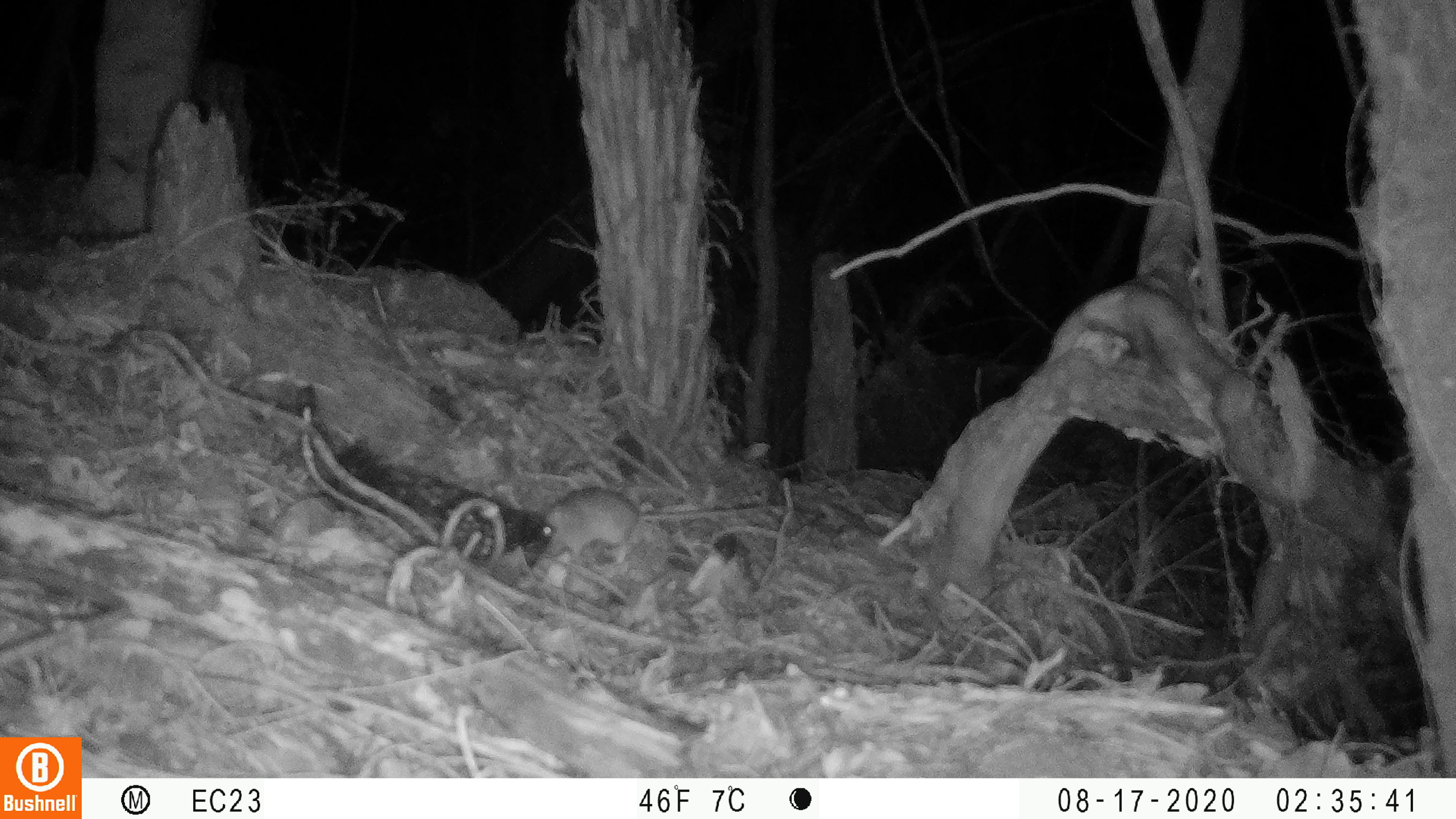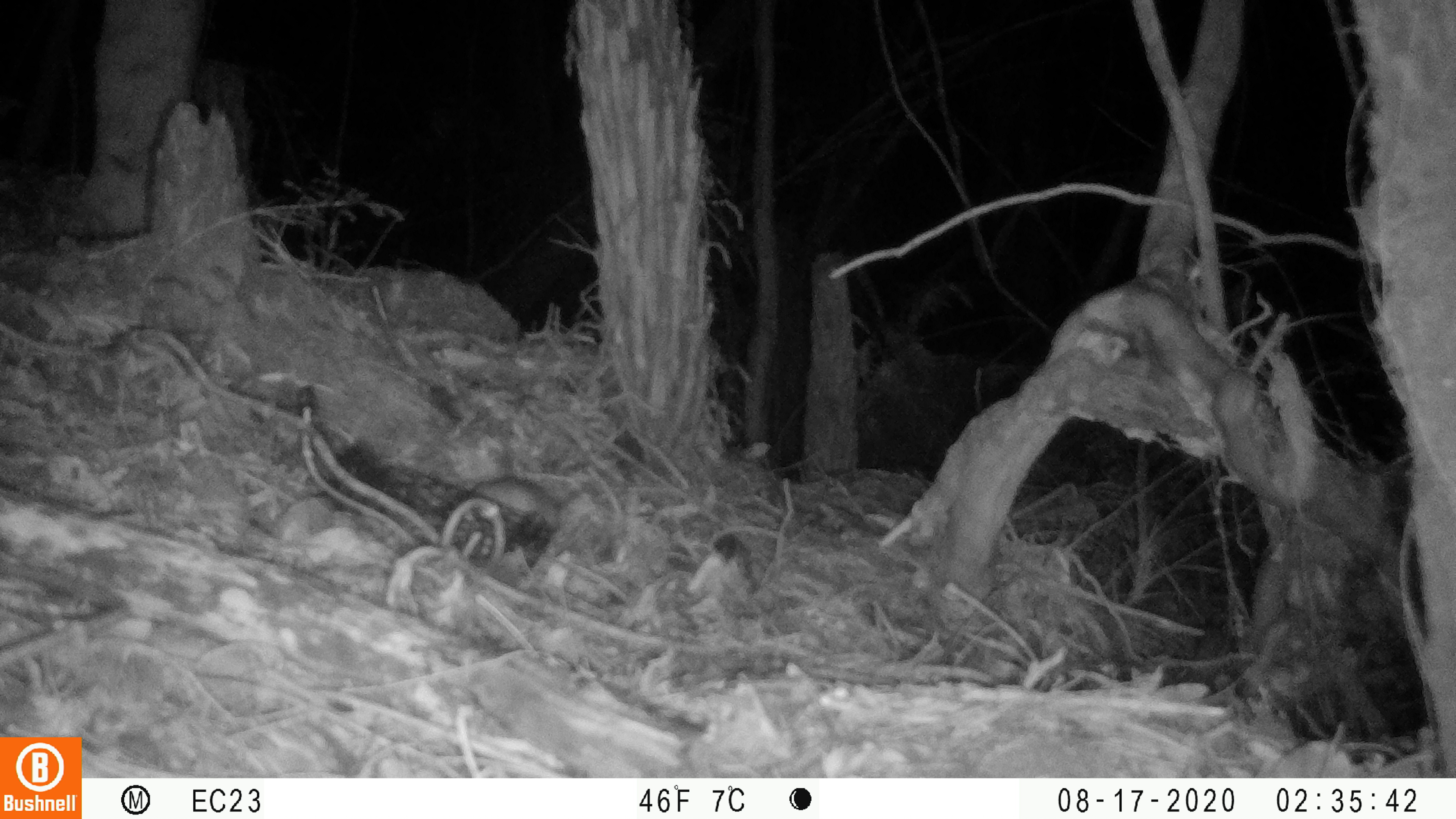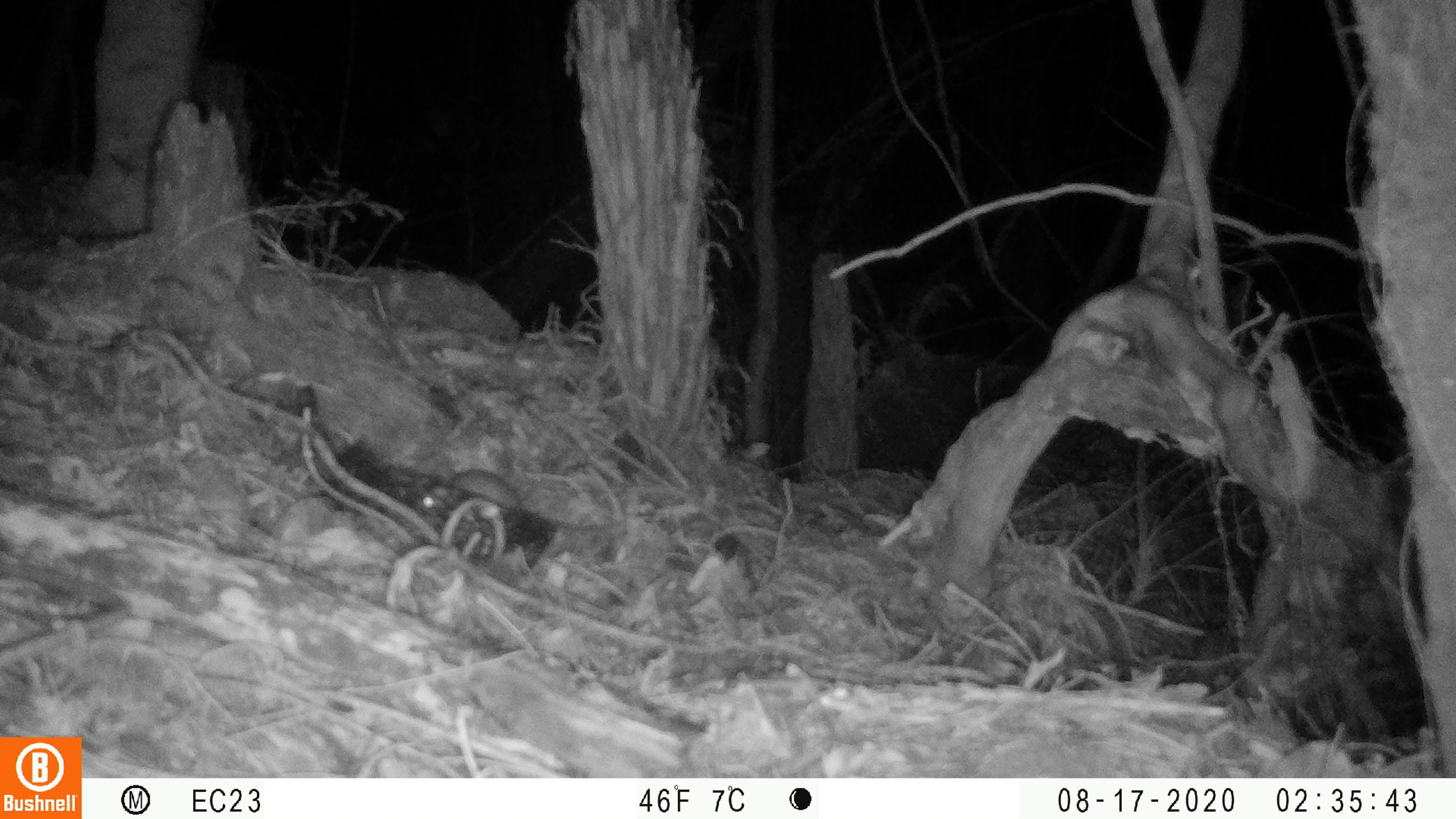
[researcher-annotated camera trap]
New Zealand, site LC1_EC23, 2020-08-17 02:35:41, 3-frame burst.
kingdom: Animalia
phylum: Chordata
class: Mammalia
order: Rodentia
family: Muridae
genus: Rattus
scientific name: Rattus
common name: rat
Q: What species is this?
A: Rat (Rattus).